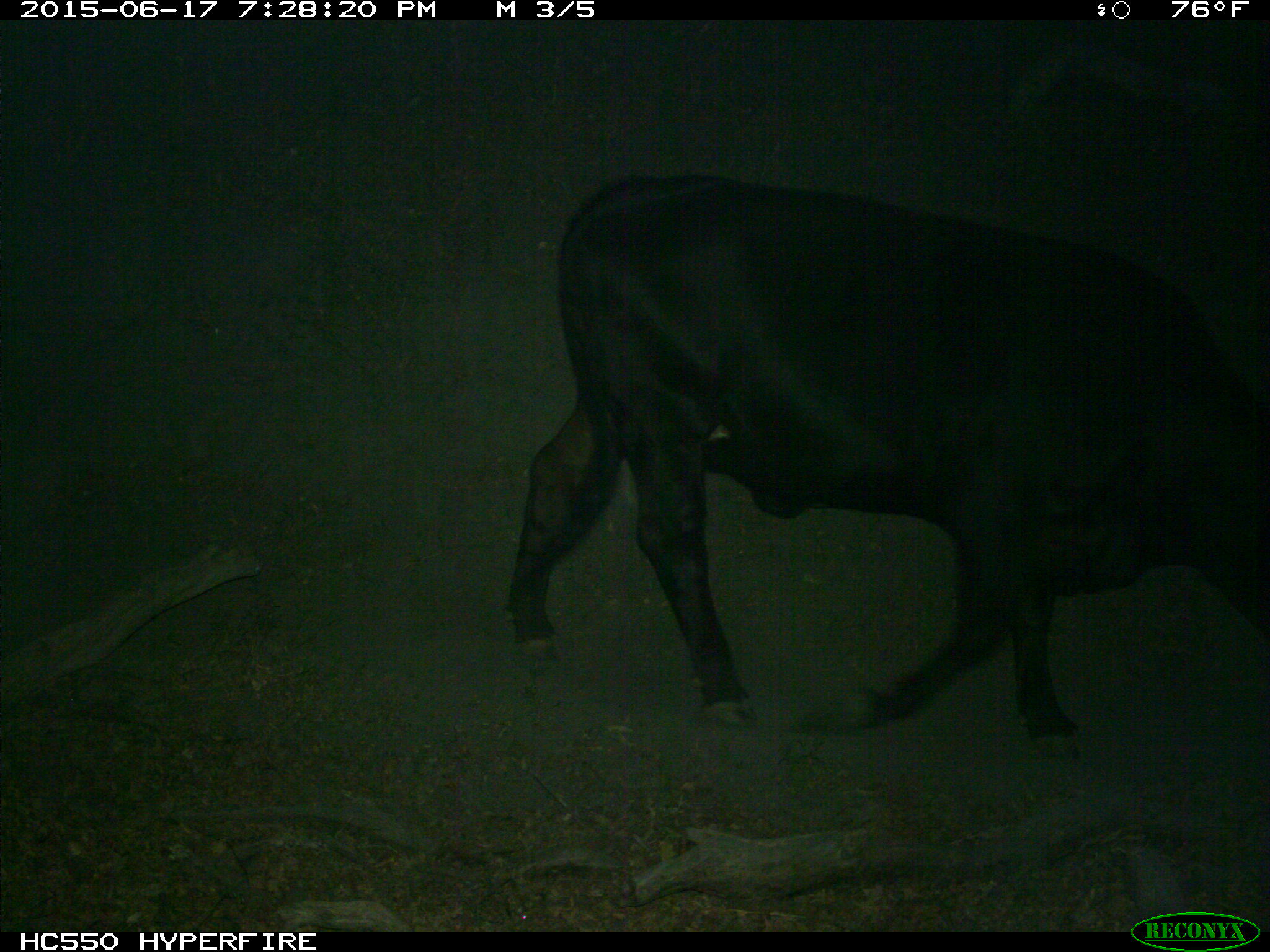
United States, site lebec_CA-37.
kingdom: Animalia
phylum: Chordata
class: Mammalia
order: Artiodactyla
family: Bovidae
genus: Bos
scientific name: Bos taurus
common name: domestic cow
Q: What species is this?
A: Bos taurus (domestic cow).